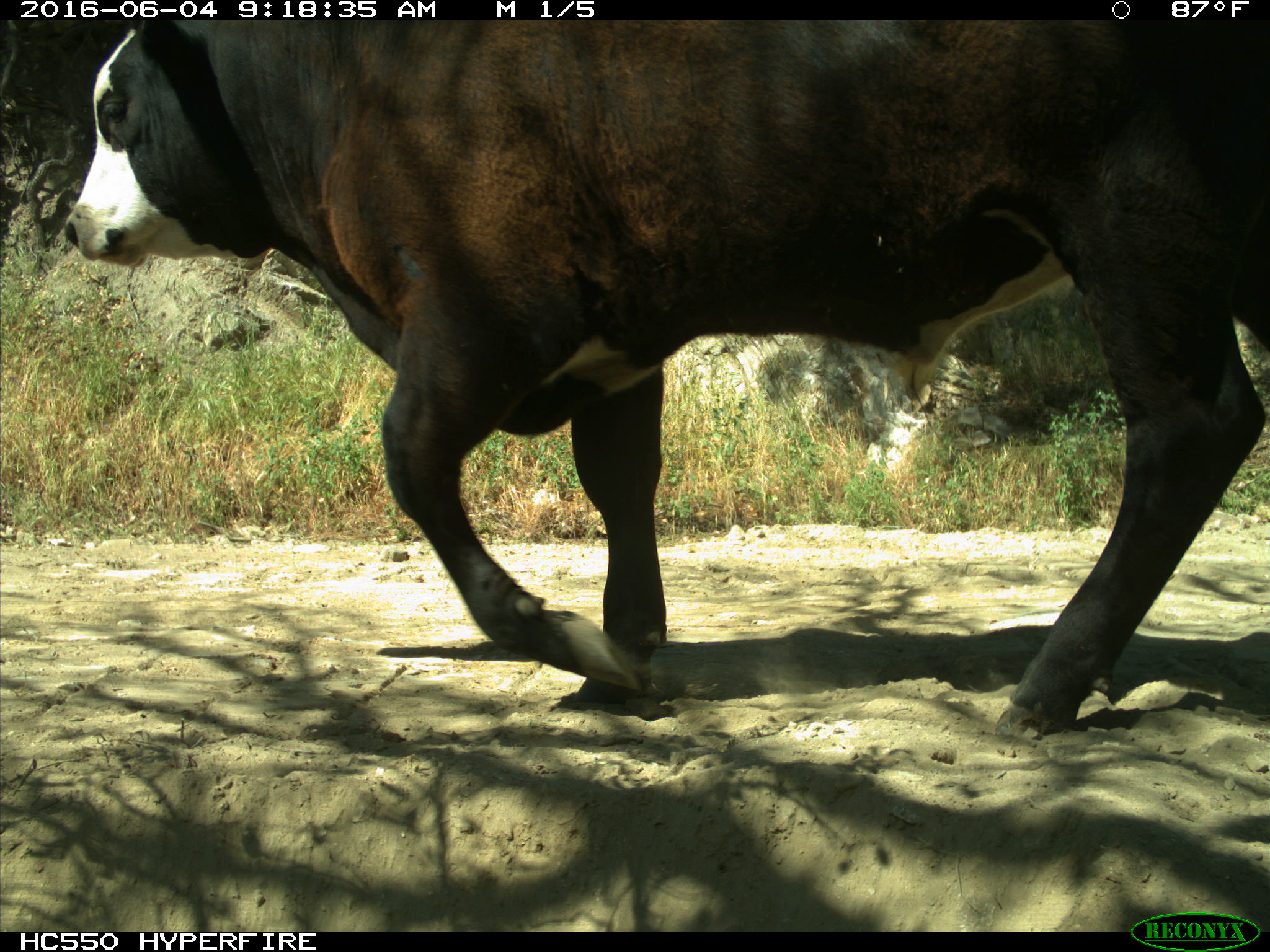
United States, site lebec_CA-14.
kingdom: Animalia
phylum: Chordata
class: Mammalia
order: Artiodactyla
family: Bovidae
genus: Bos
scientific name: Bos taurus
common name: domestic cow